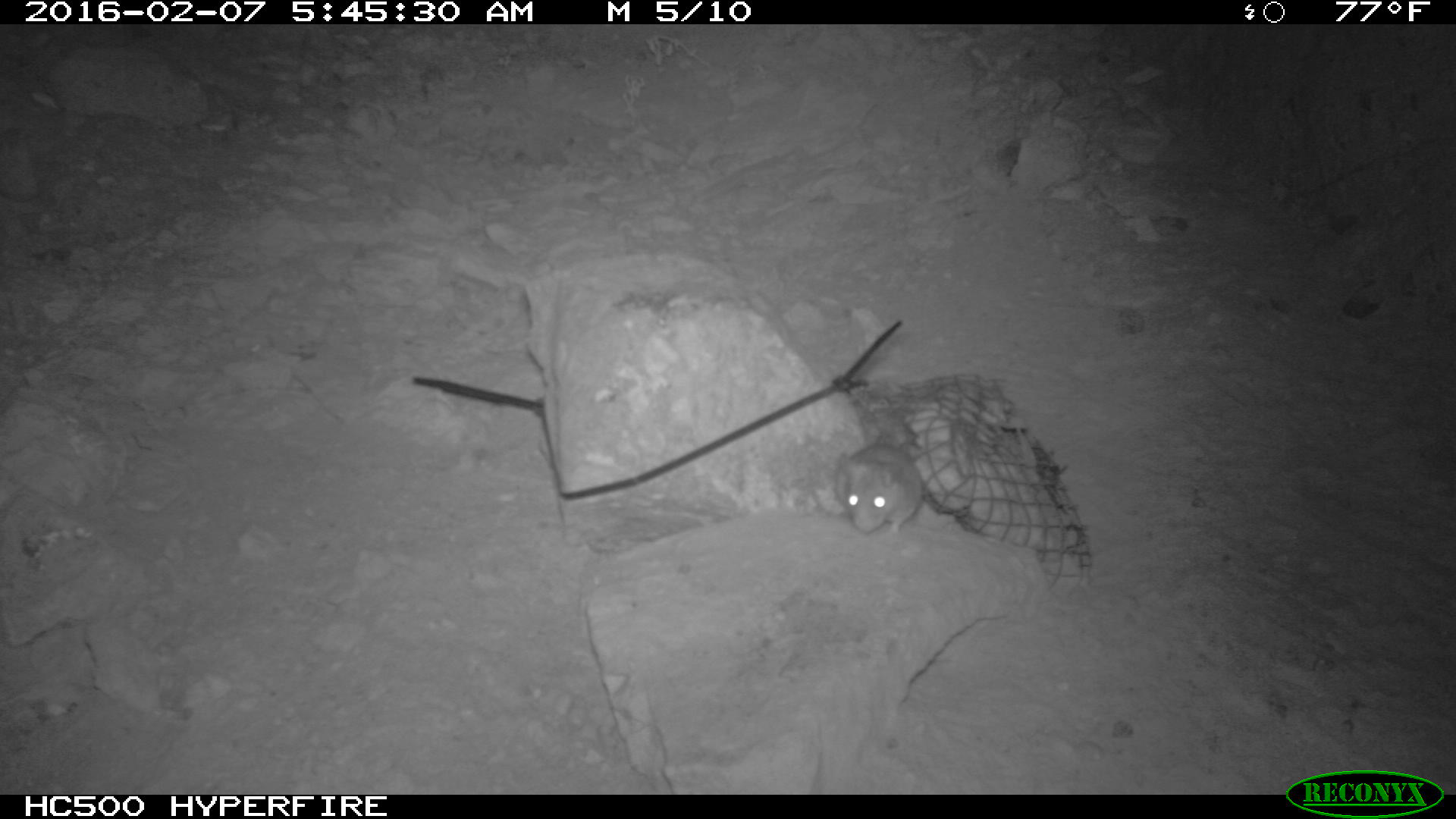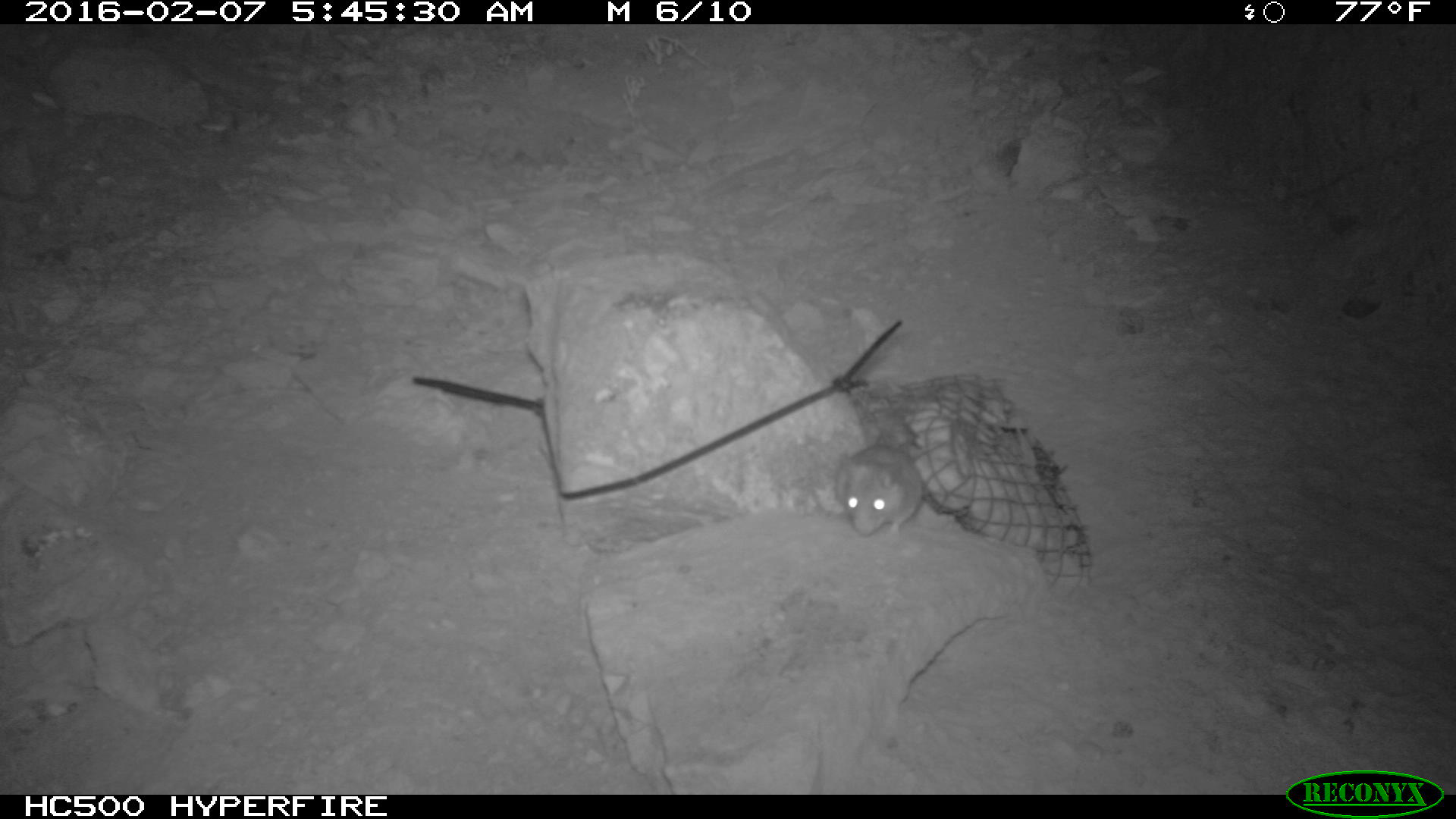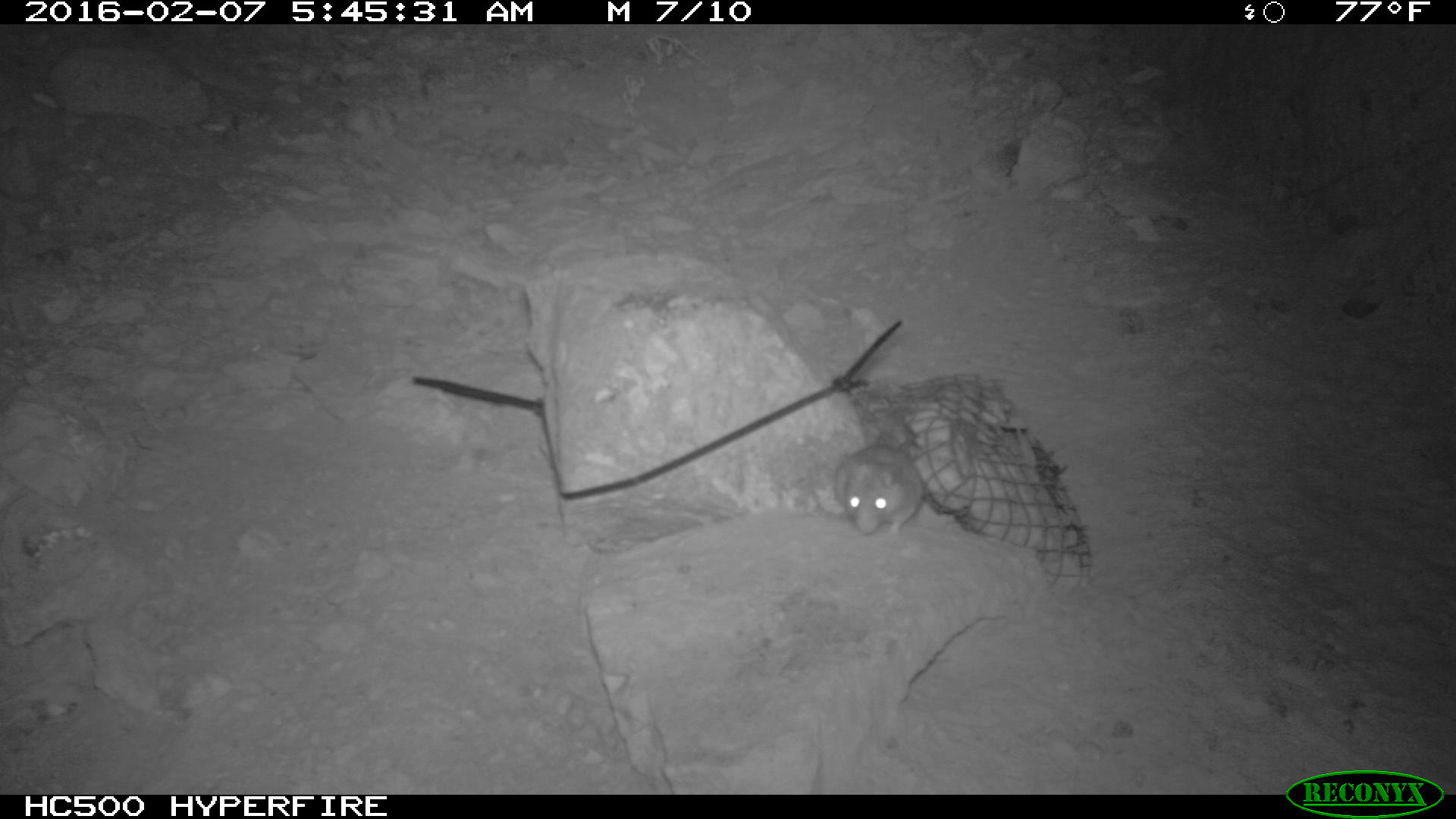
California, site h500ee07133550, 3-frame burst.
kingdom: Animalia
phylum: Chordata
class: Mammalia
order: Rodentia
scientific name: Rodentia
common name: rodent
Rodent (Rodentia).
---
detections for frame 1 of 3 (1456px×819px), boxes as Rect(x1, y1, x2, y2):
rodent: Rect(833, 437, 955, 533)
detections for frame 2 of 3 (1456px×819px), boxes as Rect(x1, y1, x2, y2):
rodent: Rect(833, 443, 923, 537)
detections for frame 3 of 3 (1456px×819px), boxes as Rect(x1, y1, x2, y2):
rodent: Rect(830, 430, 924, 535)